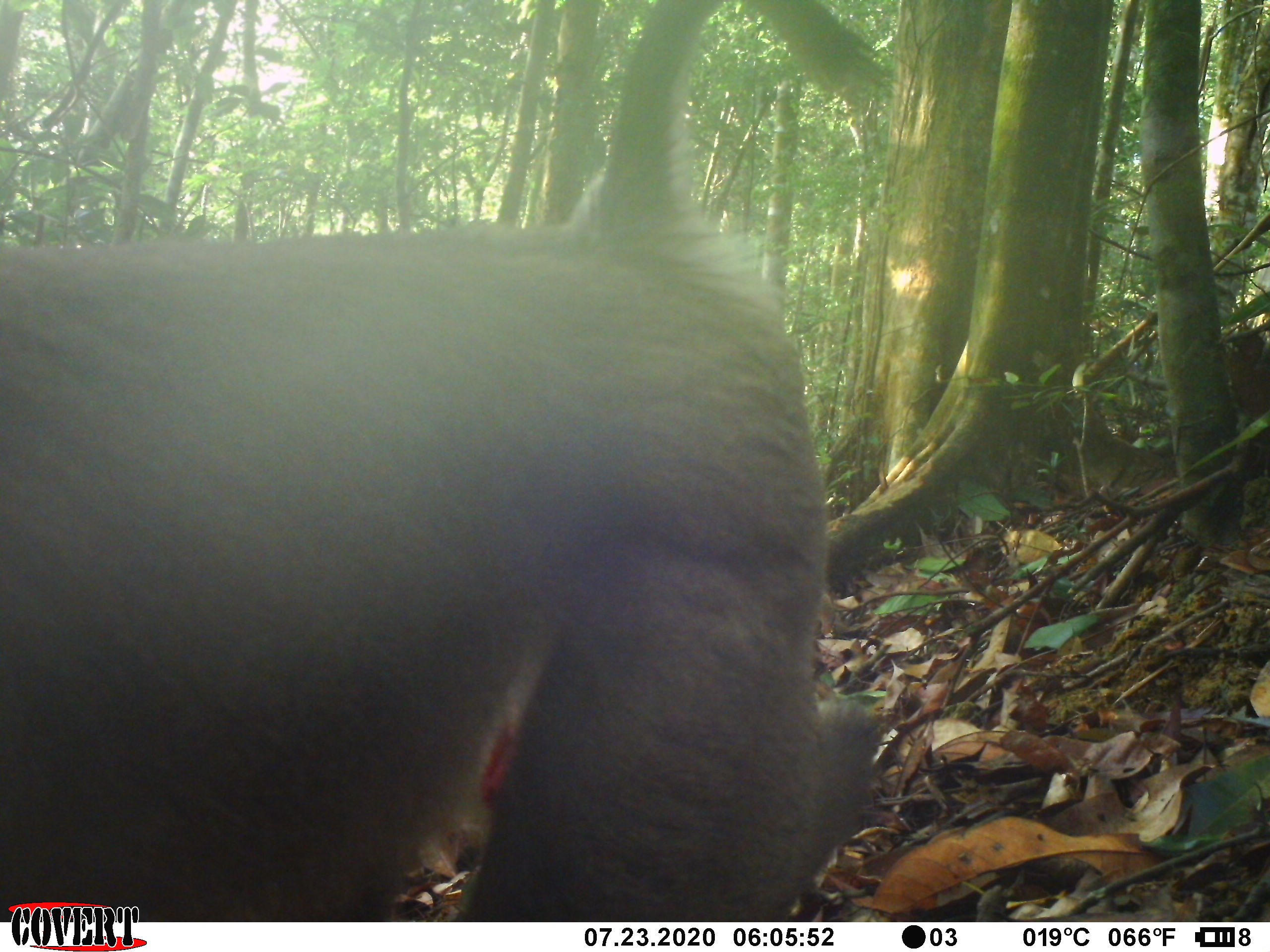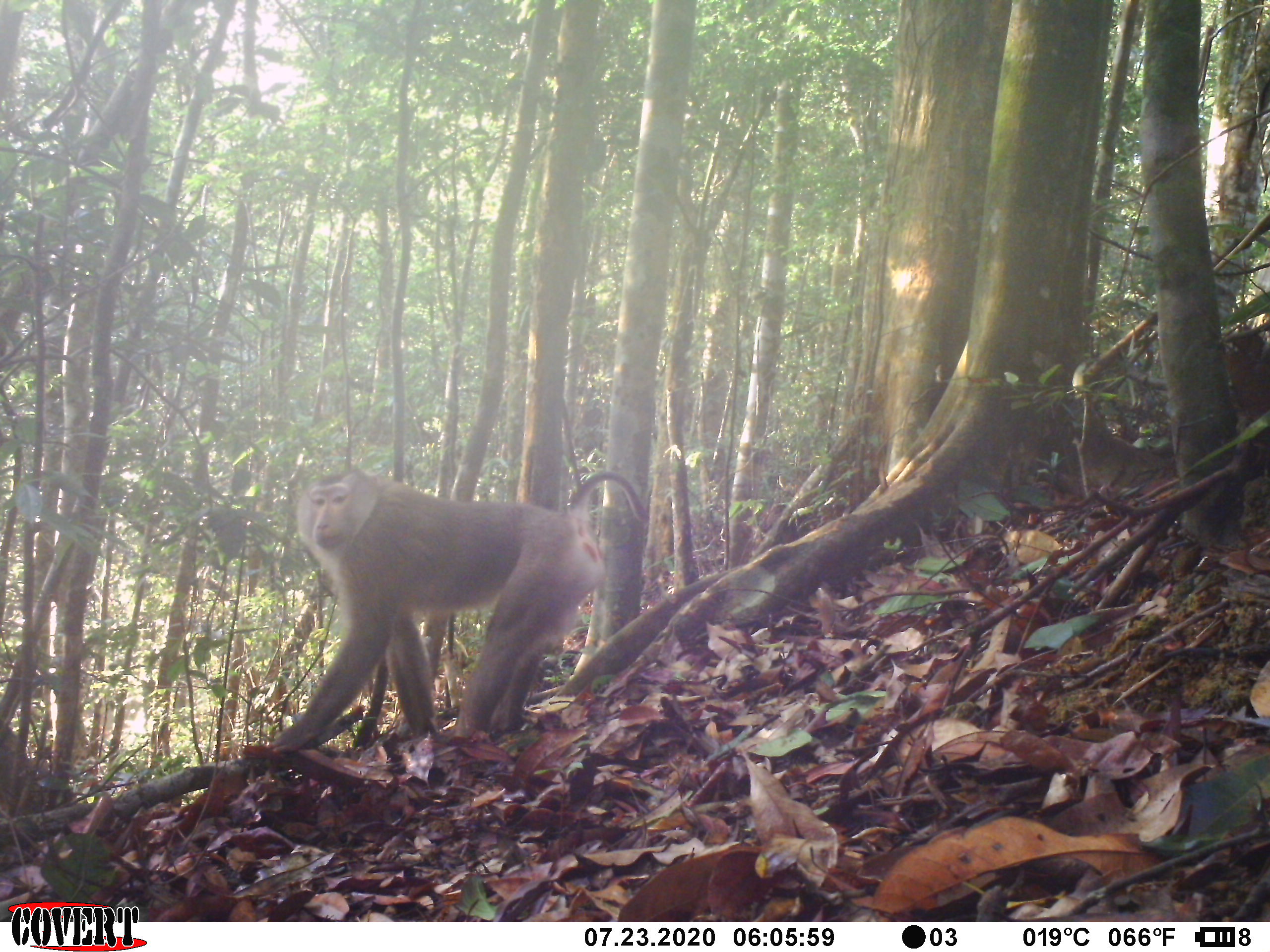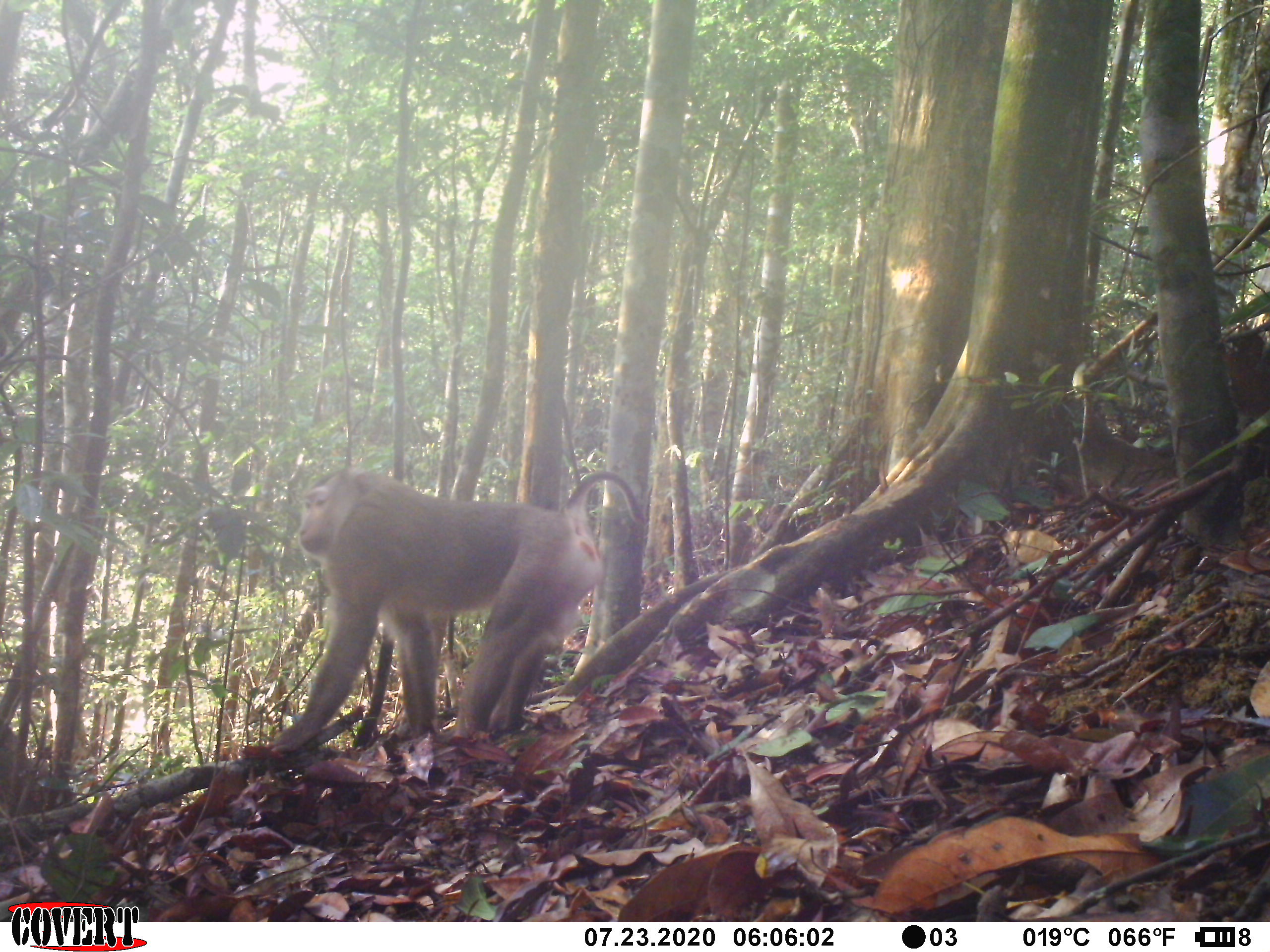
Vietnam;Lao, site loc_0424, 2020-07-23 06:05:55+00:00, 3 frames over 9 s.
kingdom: Animalia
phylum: Chordata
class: Mammalia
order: Primates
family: Cercopithecidae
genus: Macaca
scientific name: Macaca nemestrina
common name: pig-tailed macaque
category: pig tailed macaque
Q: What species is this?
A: Pig tailed macaque (pig-tailed macaque) (Macaca nemestrina).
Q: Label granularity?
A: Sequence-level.